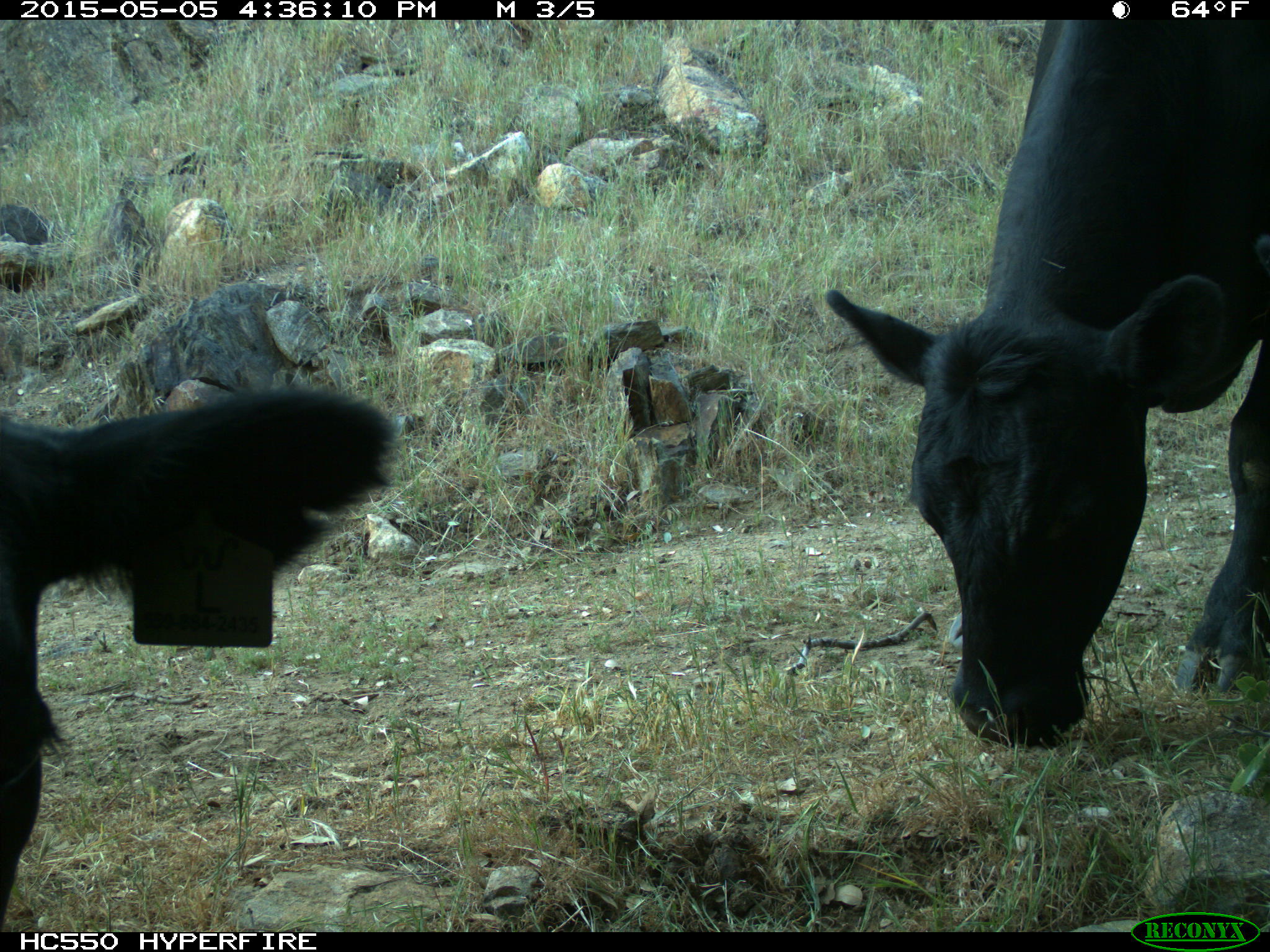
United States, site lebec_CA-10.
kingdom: Animalia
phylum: Chordata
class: Mammalia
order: Artiodactyla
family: Bovidae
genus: Bos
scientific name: Bos taurus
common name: domestic cow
Bos taurus (domestic cow).